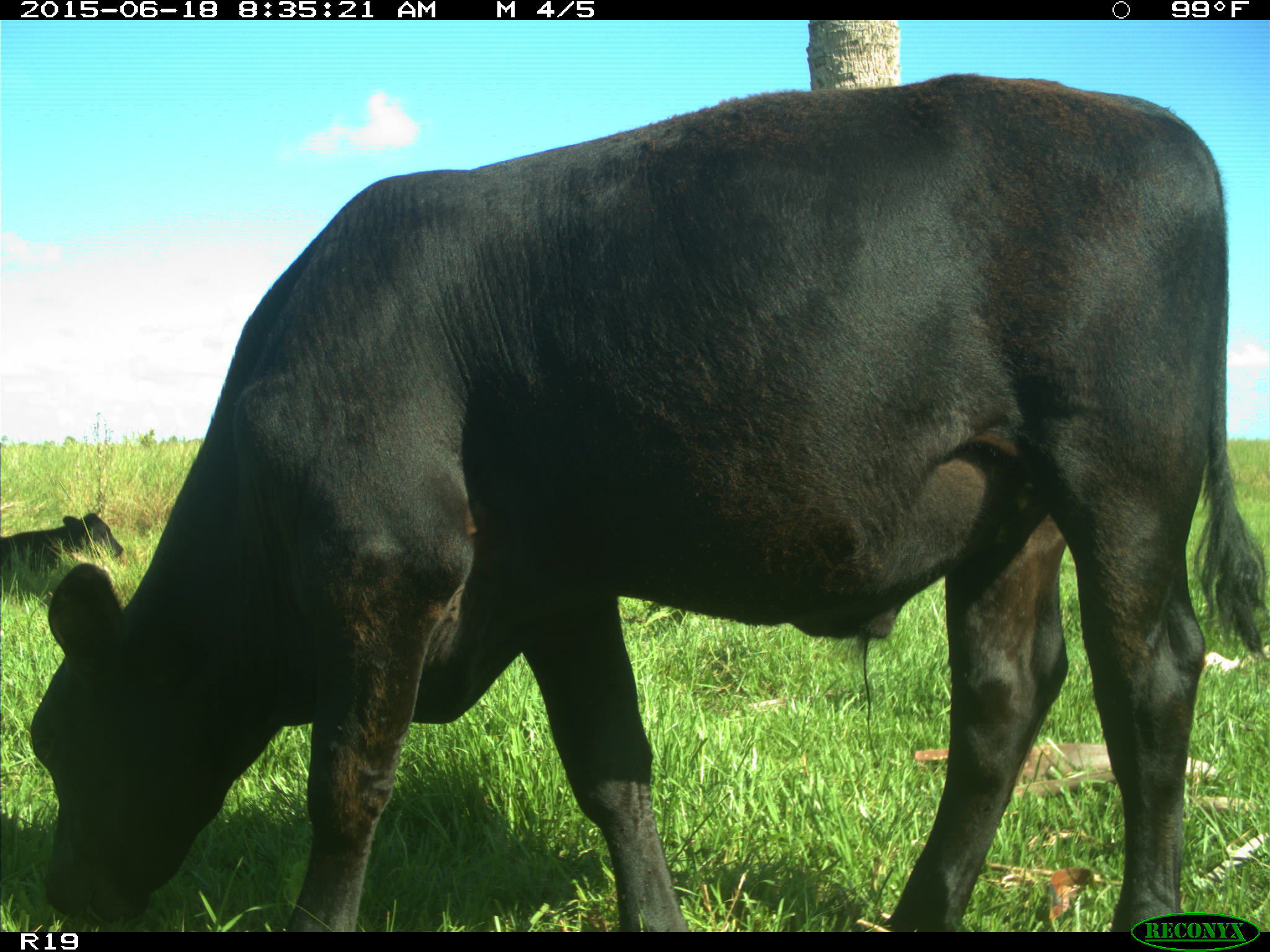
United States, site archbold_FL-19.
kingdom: Animalia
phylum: Chordata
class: Mammalia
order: Artiodactyla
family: Bovidae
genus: Bos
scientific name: Bos taurus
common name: domestic cow